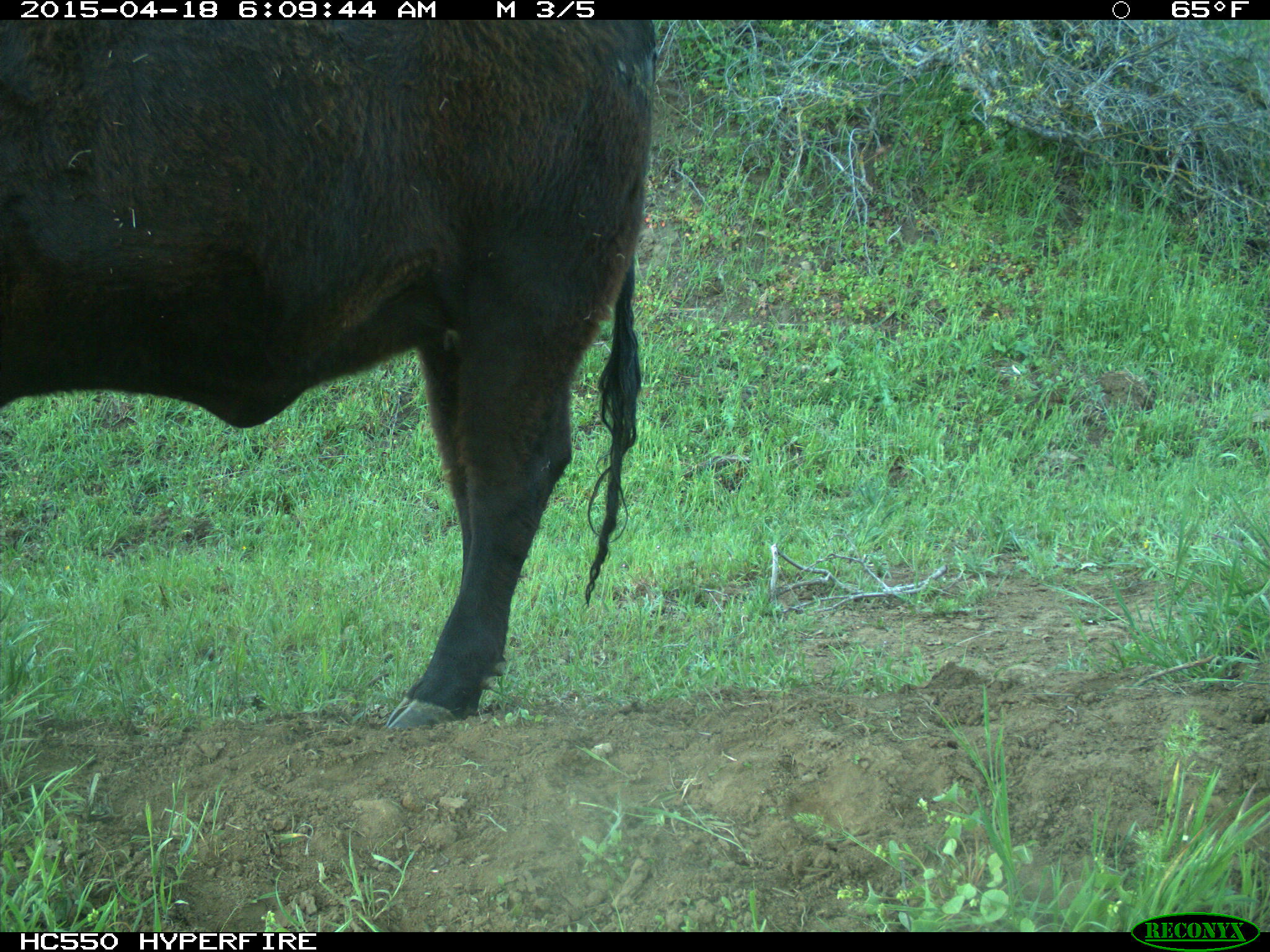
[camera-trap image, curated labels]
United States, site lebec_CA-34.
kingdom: Animalia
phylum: Chordata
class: Mammalia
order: Artiodactyla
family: Bovidae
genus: Bos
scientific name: Bos taurus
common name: domestic cow